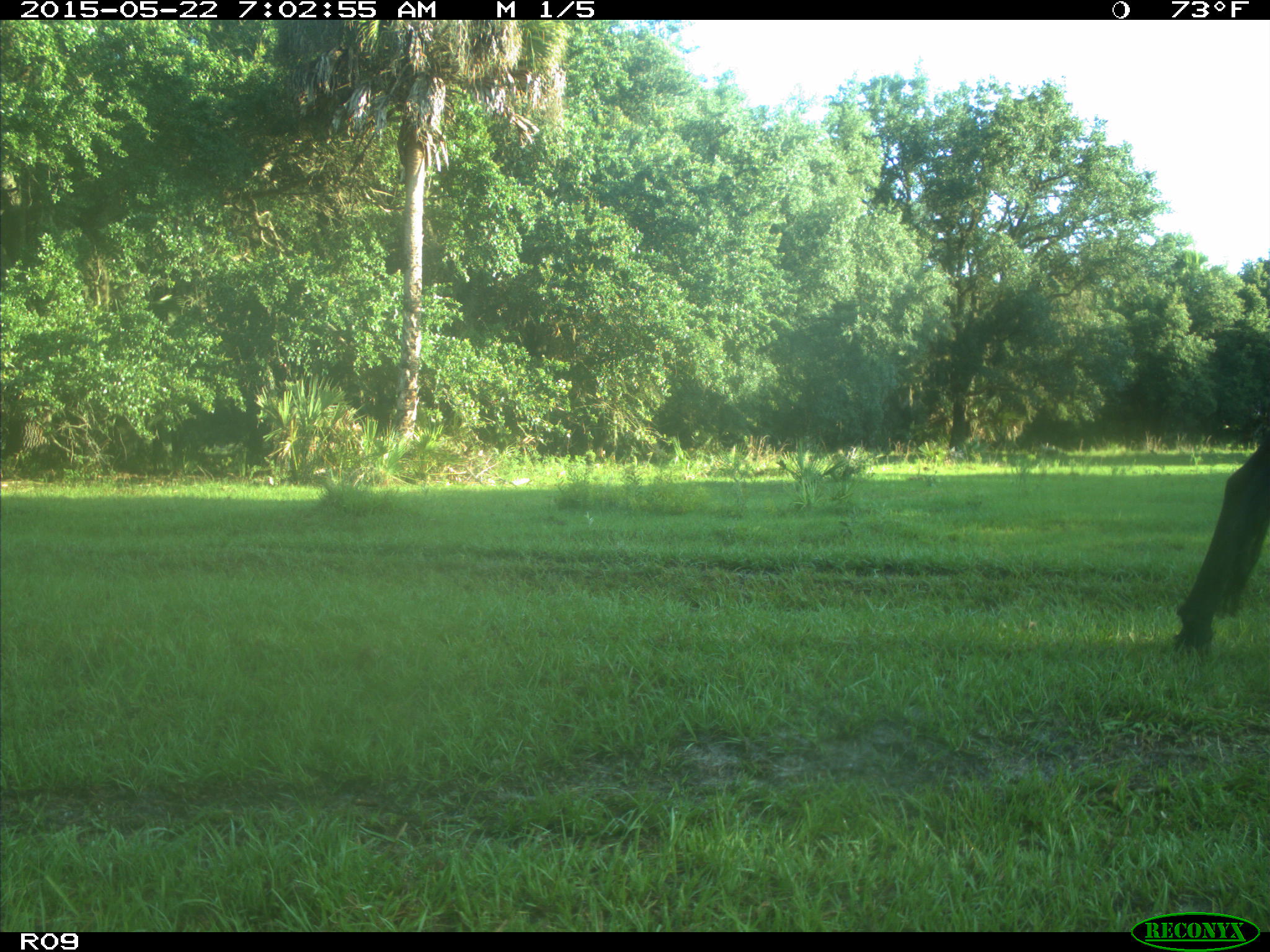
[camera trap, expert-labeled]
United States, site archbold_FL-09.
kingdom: Animalia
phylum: Chordata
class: Mammalia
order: Artiodactyla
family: Bovidae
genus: Bos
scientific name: Bos taurus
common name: domestic cow